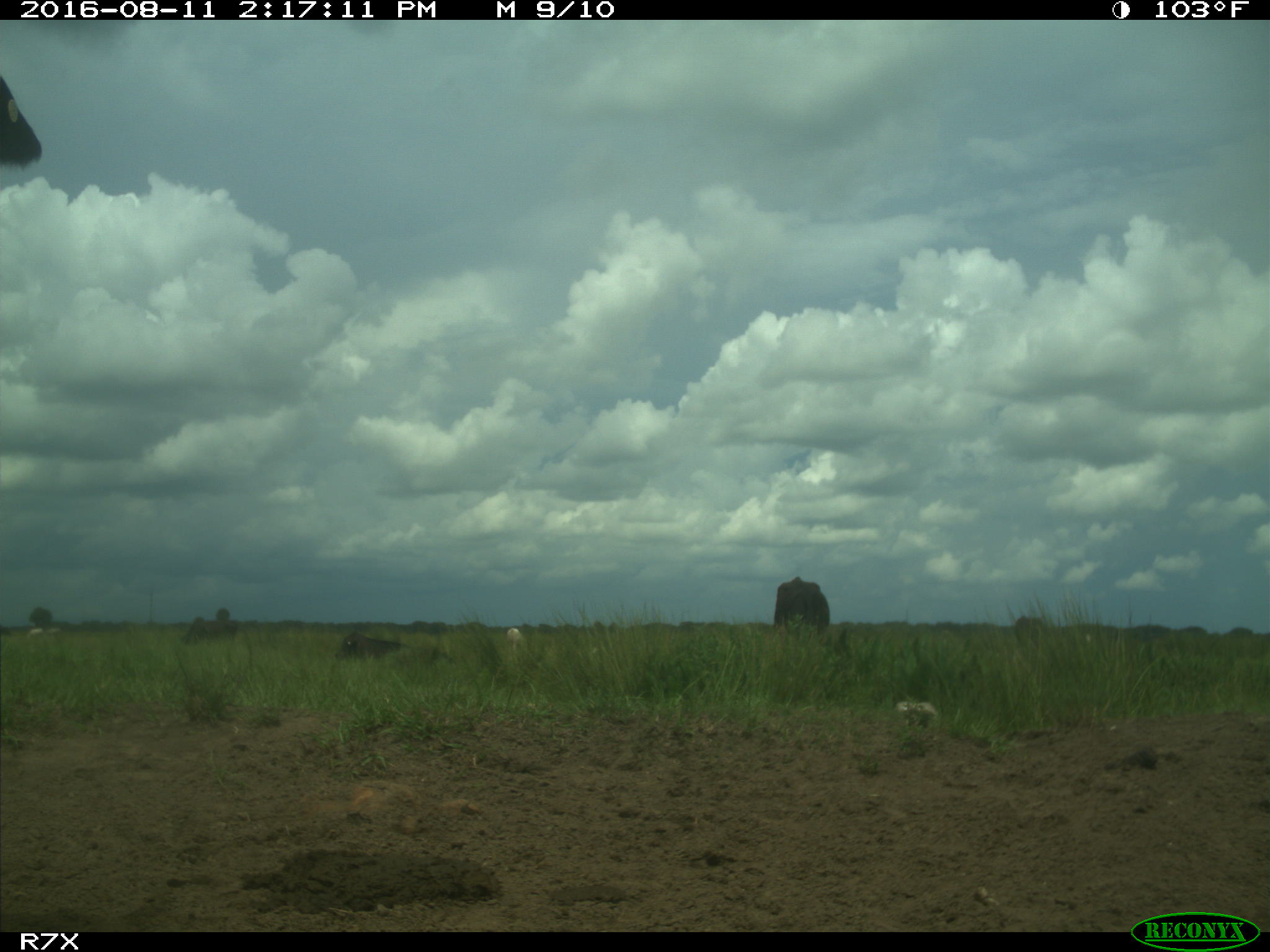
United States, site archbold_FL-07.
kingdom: Animalia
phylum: Chordata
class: Mammalia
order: Artiodactyla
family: Bovidae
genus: Bos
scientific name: Bos taurus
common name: domestic cow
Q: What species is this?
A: Bos taurus (domestic cow).